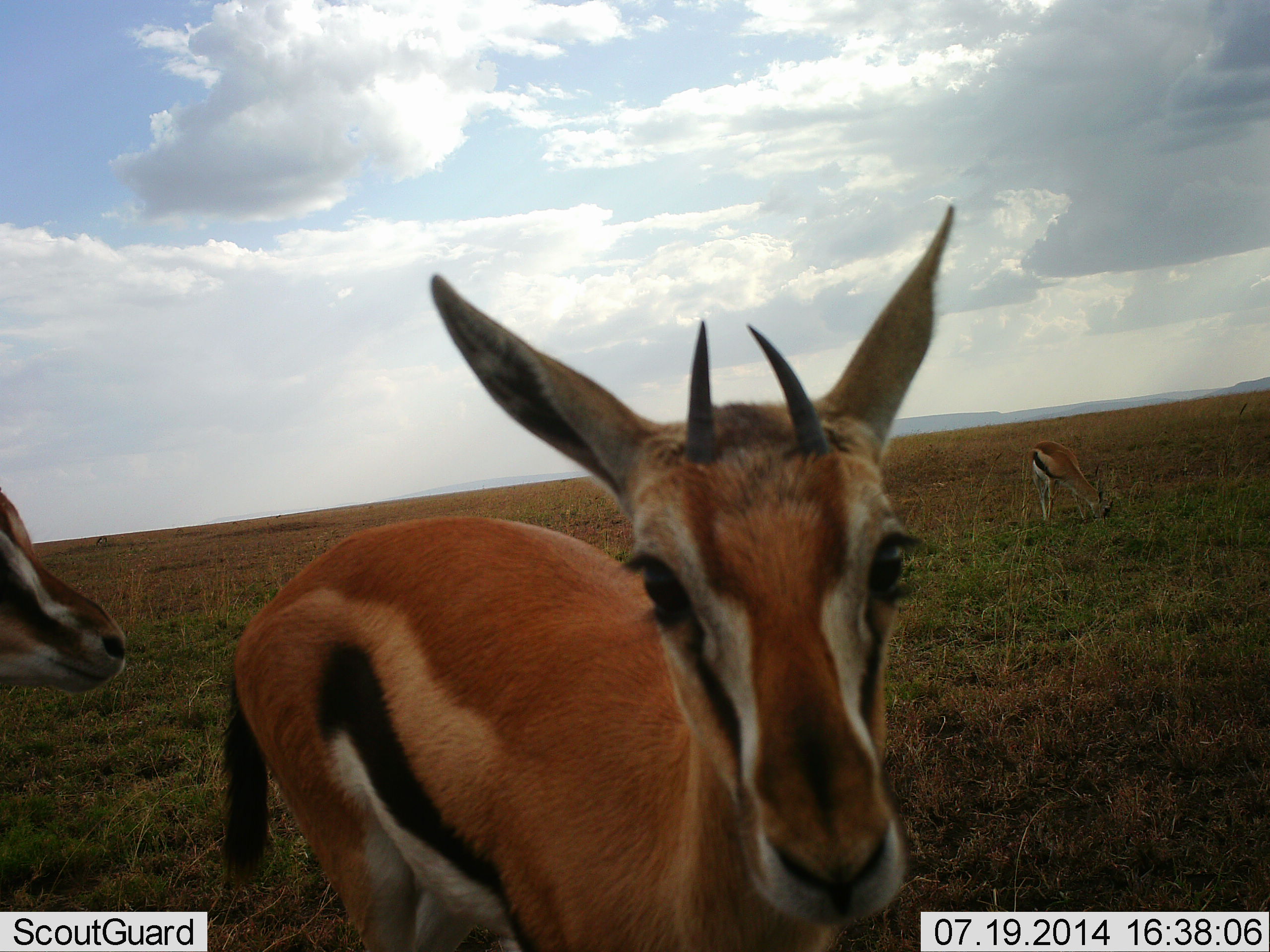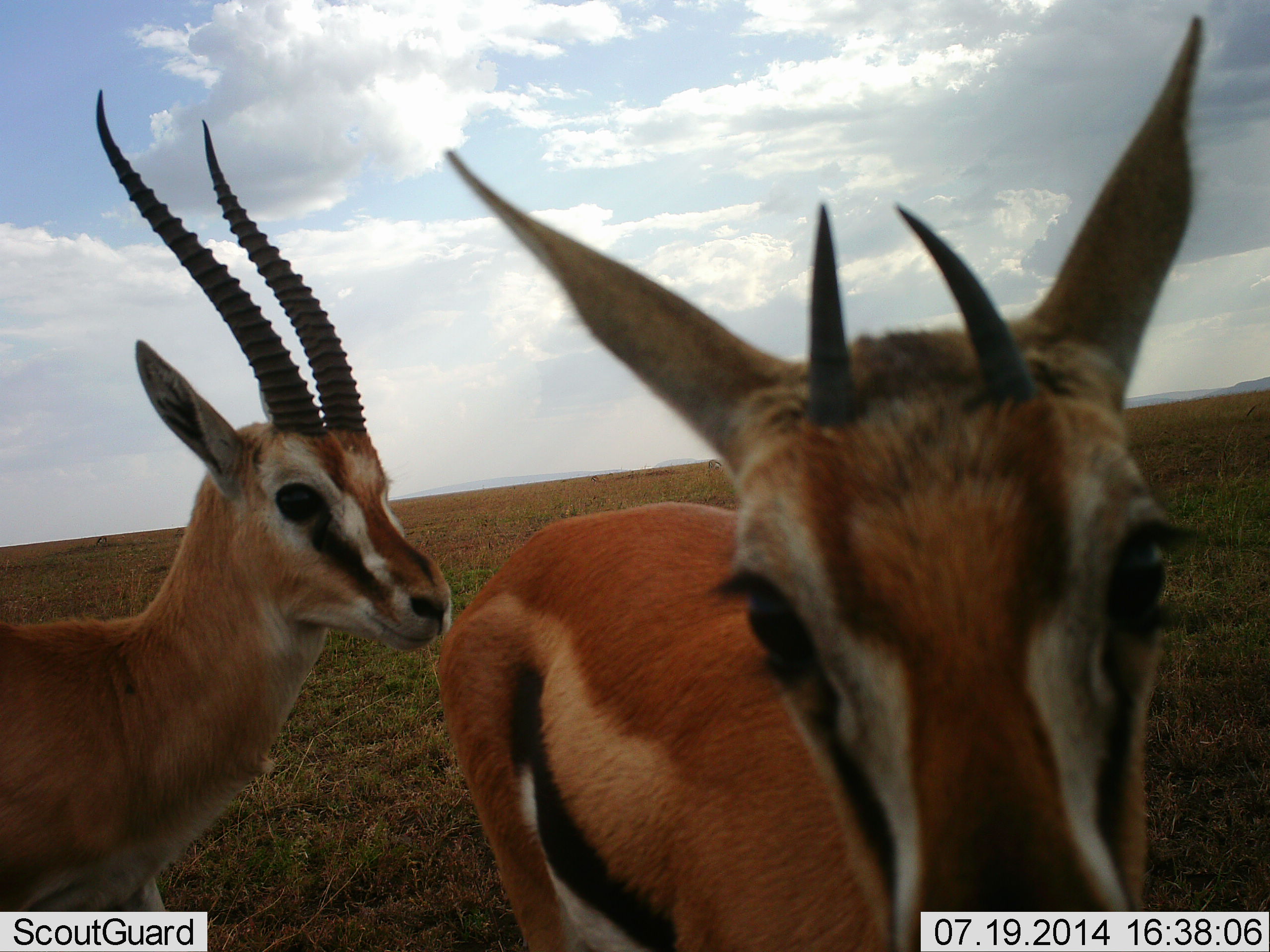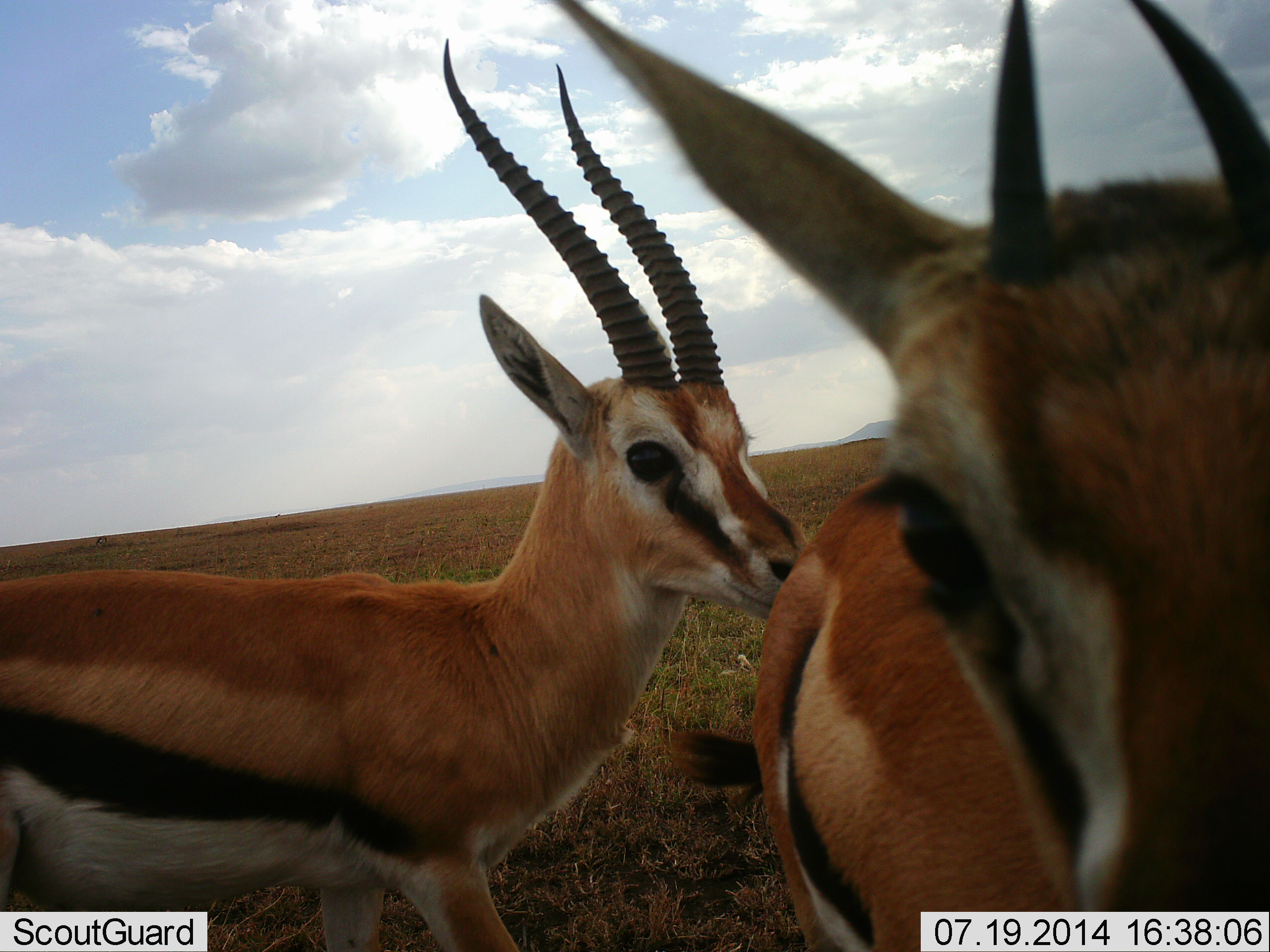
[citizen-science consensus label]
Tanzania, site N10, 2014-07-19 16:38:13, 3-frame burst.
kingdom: Animalia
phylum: Chordata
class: Mammalia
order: Artiodactyla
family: Bovidae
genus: Eudorcas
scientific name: Eudorcas thomsonii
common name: thomson's gazelle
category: gazellethomsons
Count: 3.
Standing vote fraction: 40%.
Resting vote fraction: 0%.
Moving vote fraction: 70%.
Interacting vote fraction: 10%.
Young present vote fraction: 10%.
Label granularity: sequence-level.